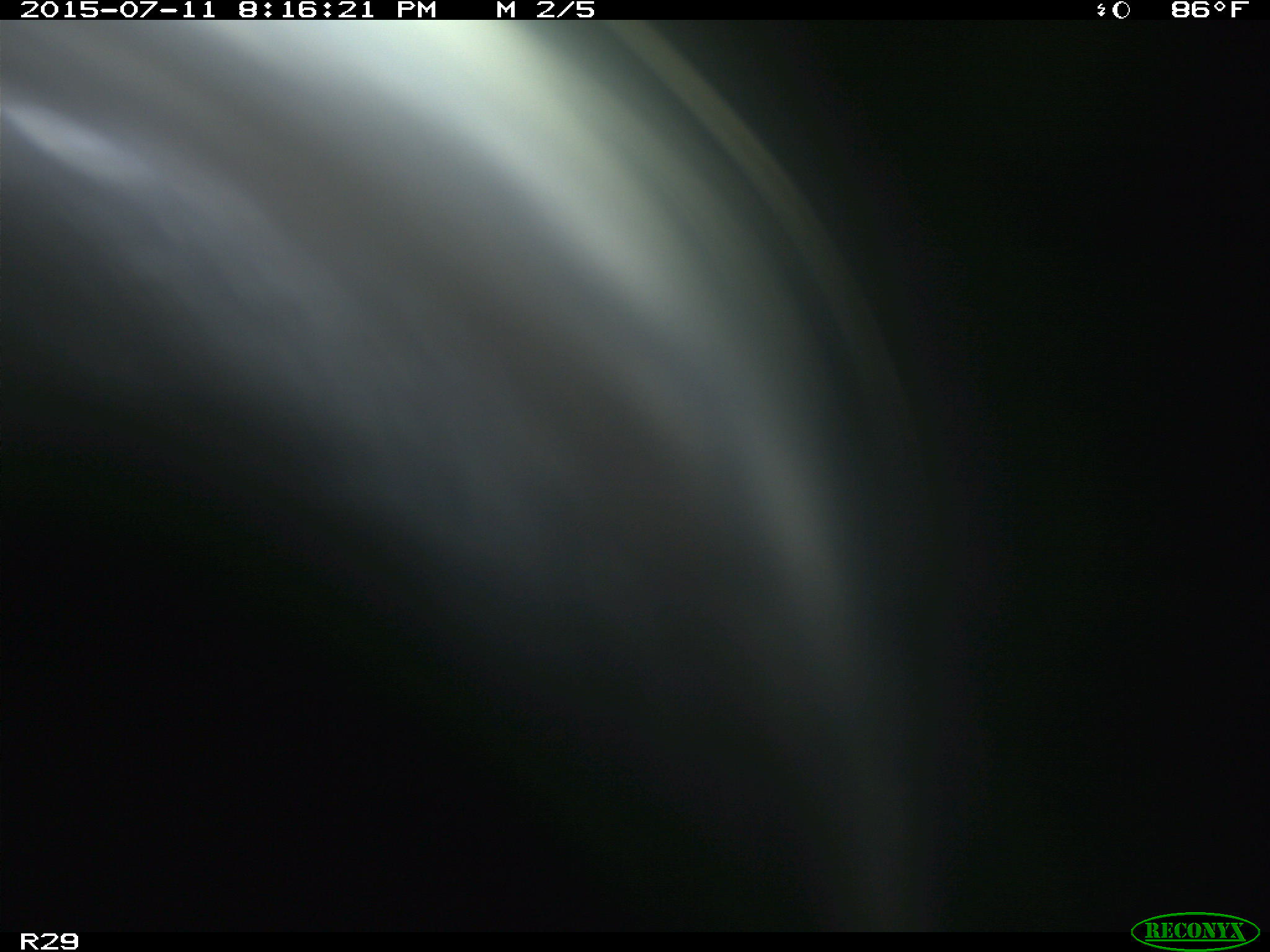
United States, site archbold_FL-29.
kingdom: Animalia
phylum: Chordata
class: Mammalia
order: Artiodactyla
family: Bovidae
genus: Bos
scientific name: Bos taurus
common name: domestic cow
Bos taurus (domestic cow).